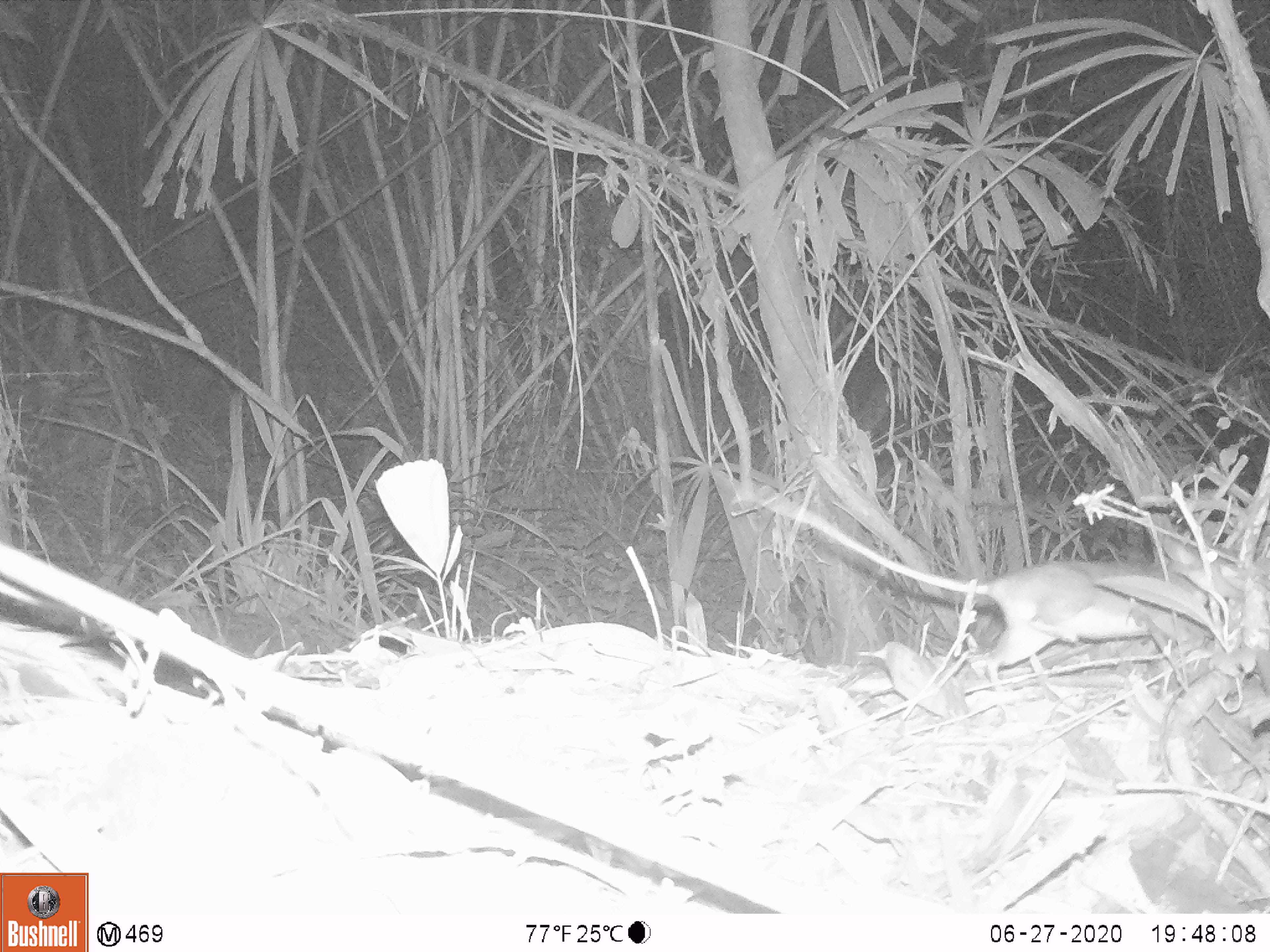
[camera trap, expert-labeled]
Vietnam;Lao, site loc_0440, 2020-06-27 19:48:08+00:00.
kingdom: Animalia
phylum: Chordata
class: Mammalia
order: Rodentia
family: Muridae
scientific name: Muridae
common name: old-world mice and rats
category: unidentified murid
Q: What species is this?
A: Unidentified murid (old-world mice and rats) (Muridae).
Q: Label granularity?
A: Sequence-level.